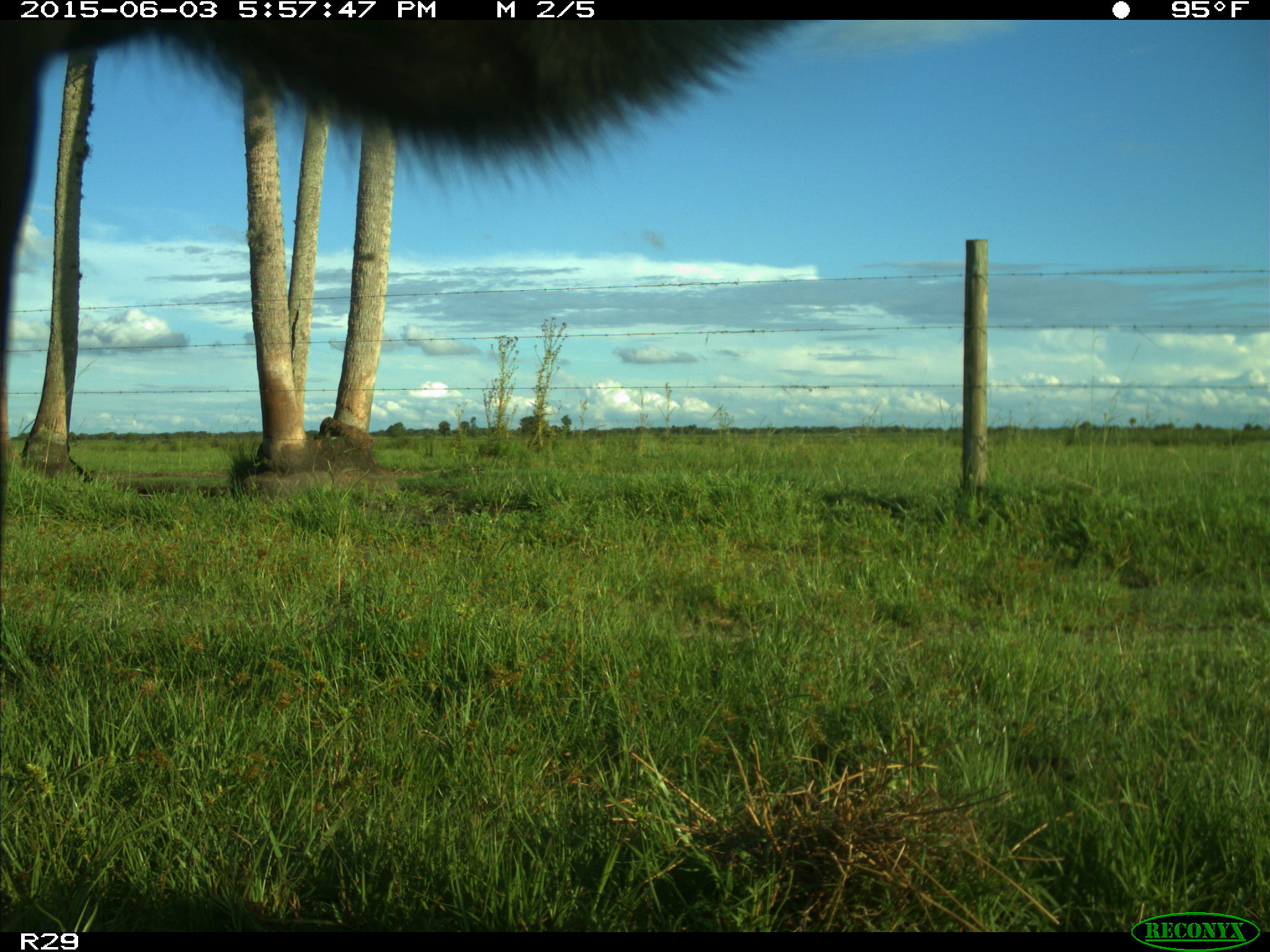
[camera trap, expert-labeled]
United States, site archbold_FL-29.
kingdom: Animalia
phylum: Chordata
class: Mammalia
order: Artiodactyla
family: Bovidae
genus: Bos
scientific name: Bos taurus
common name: domestic cow